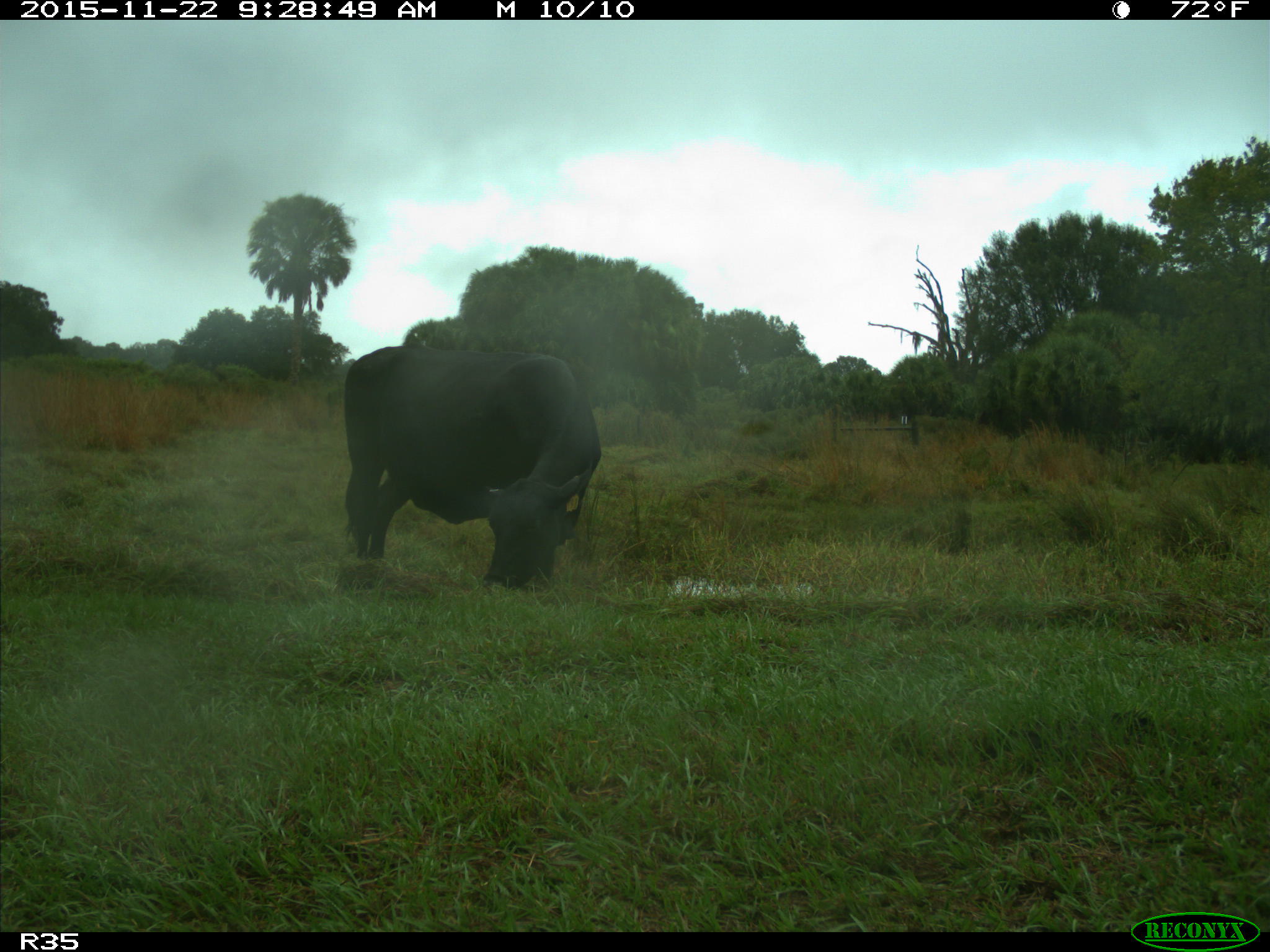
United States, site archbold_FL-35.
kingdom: Animalia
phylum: Chordata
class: Mammalia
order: Artiodactyla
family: Bovidae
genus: Bos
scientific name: Bos taurus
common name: domestic cow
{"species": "Bos taurus (domestic cow)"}